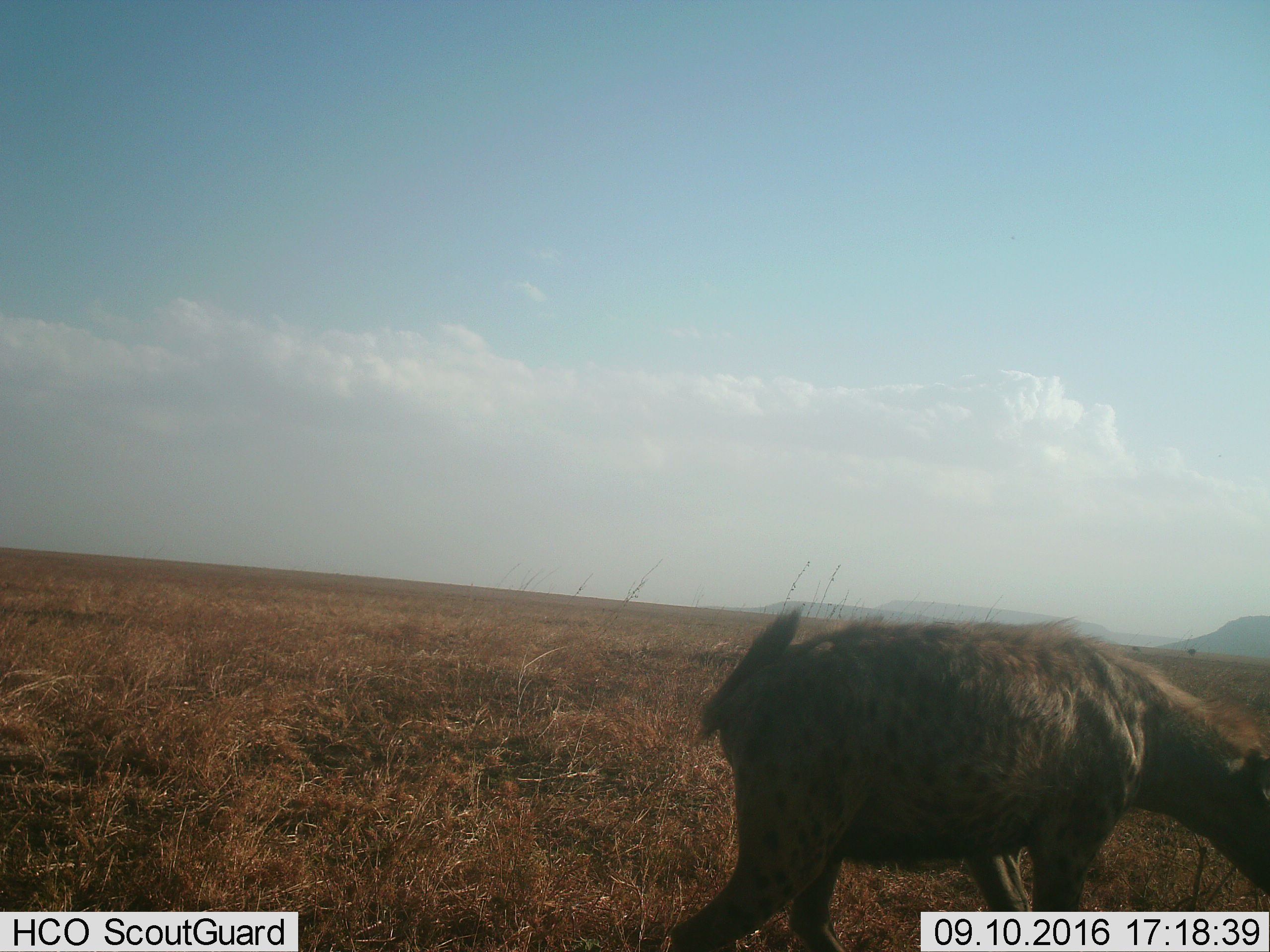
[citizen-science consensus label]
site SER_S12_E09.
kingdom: Animalia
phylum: Chordata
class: Mammalia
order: Carnivora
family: Hyaenidae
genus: Crocuta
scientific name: Crocuta crocuta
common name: spotted hyena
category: hyenaspotted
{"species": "hyenaspotted (spotted hyena) (Crocuta crocuta)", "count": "1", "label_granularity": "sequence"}